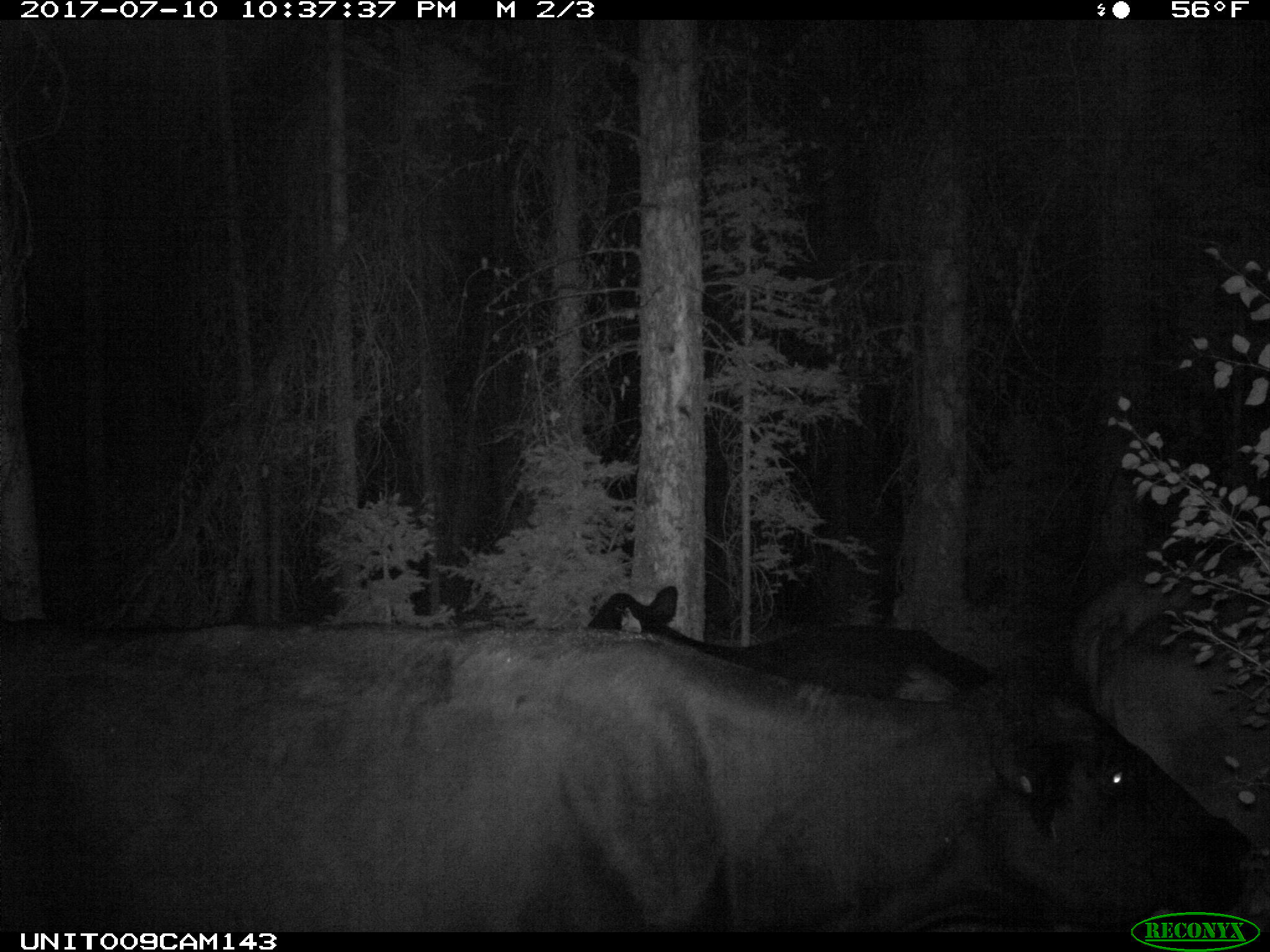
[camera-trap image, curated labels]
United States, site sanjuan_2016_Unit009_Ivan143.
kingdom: Animalia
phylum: Chordata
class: Mammalia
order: Artiodactyla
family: Bovidae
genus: Bos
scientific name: Bos taurus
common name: domestic cow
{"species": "Bos taurus (domestic cow)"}